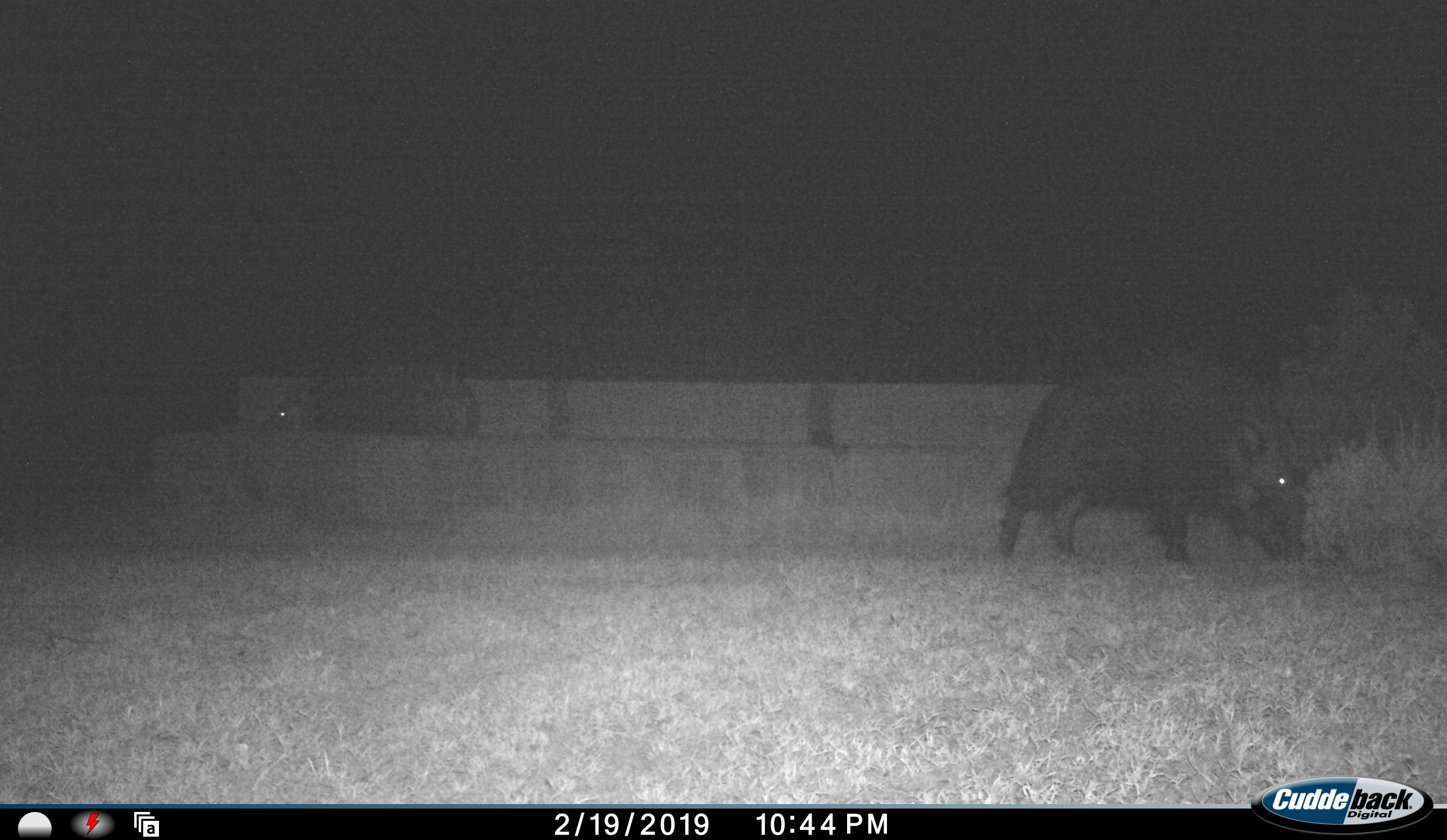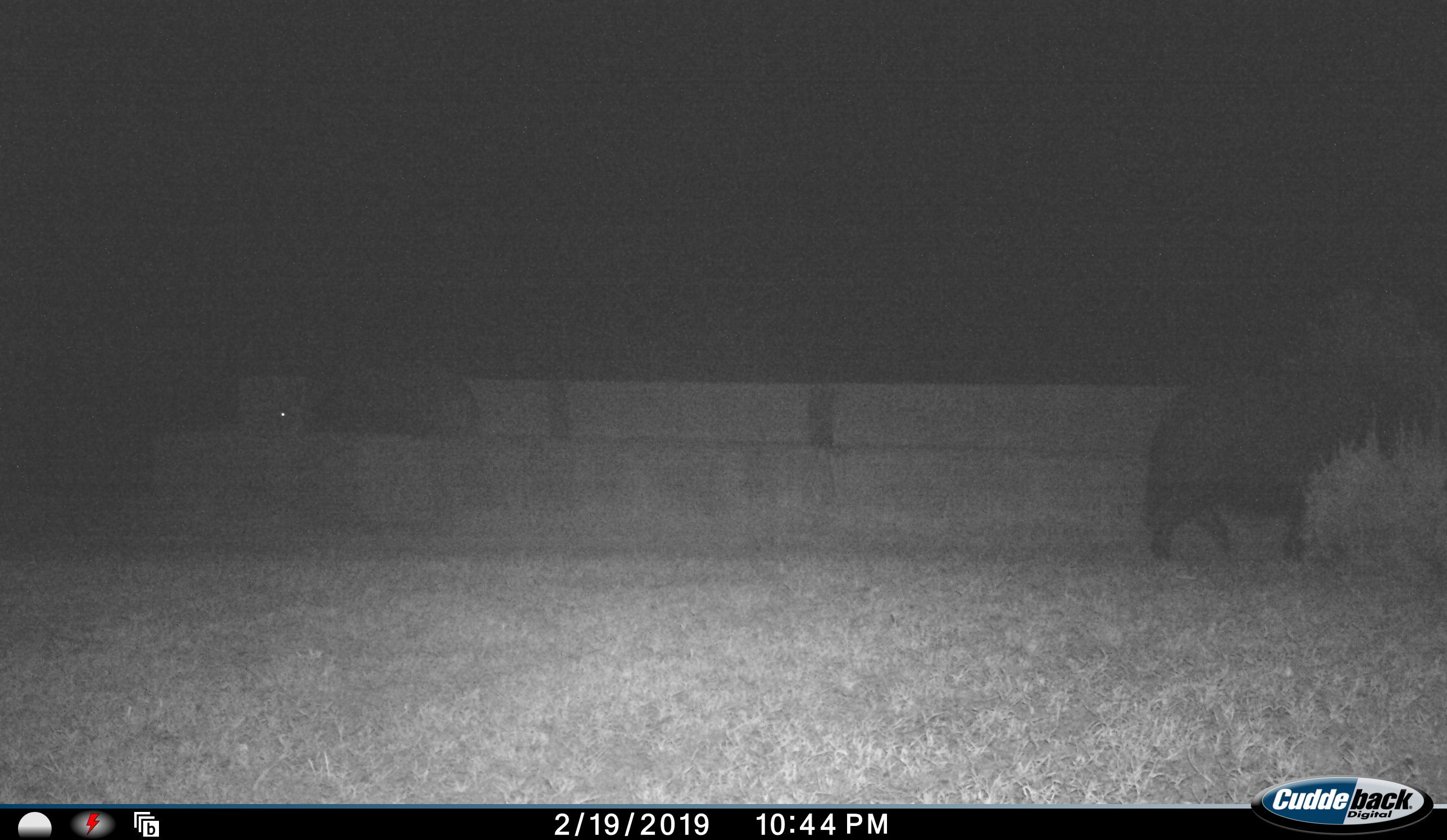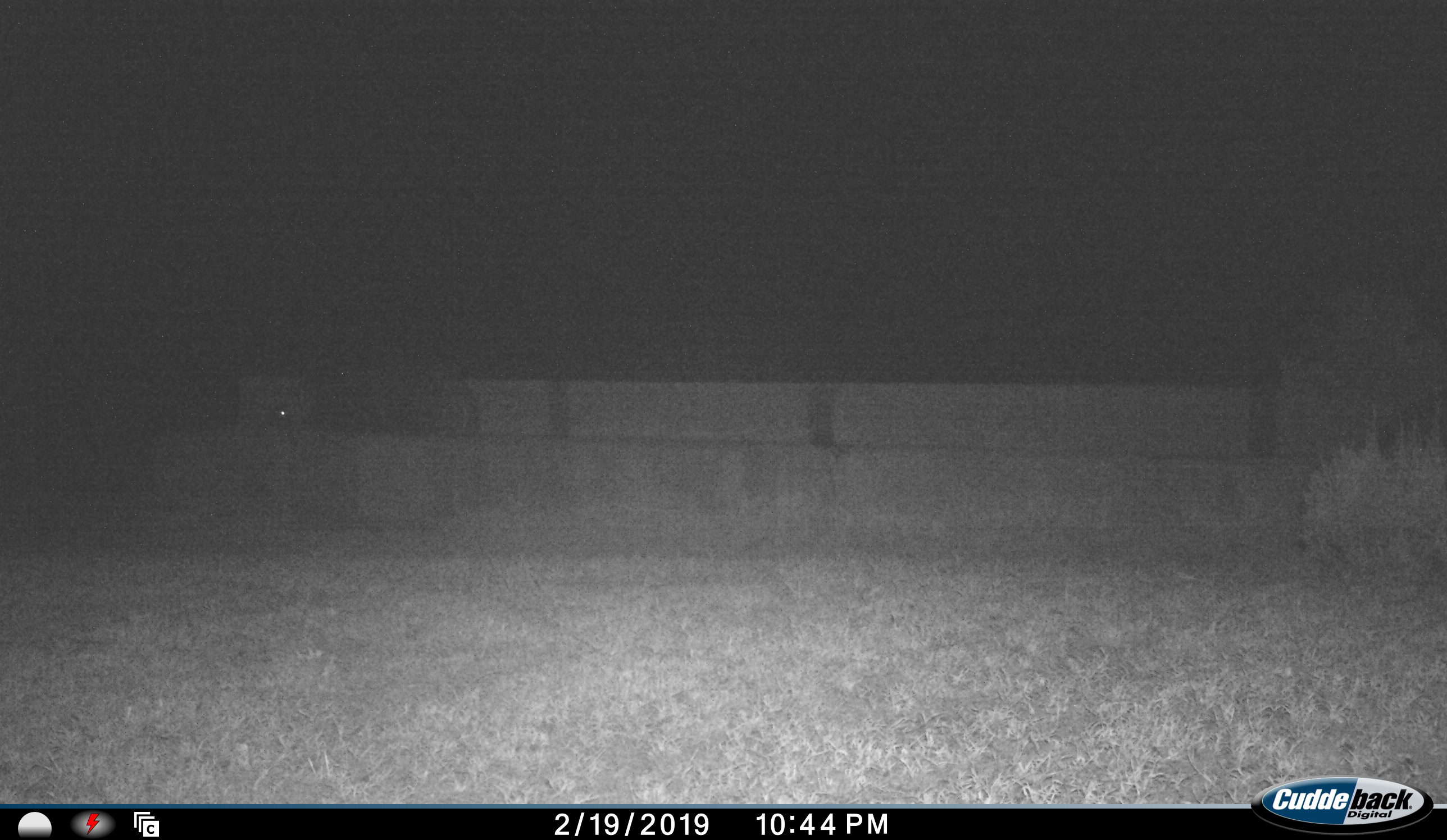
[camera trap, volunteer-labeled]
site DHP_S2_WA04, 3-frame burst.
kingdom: Animalia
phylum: Chordata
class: Mammalia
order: Artiodactyla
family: Suidae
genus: Potamochoerus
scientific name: Potamochoerus larvatus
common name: bushpig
Bushpig (Potamochoerus larvatus), count 2. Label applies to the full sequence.